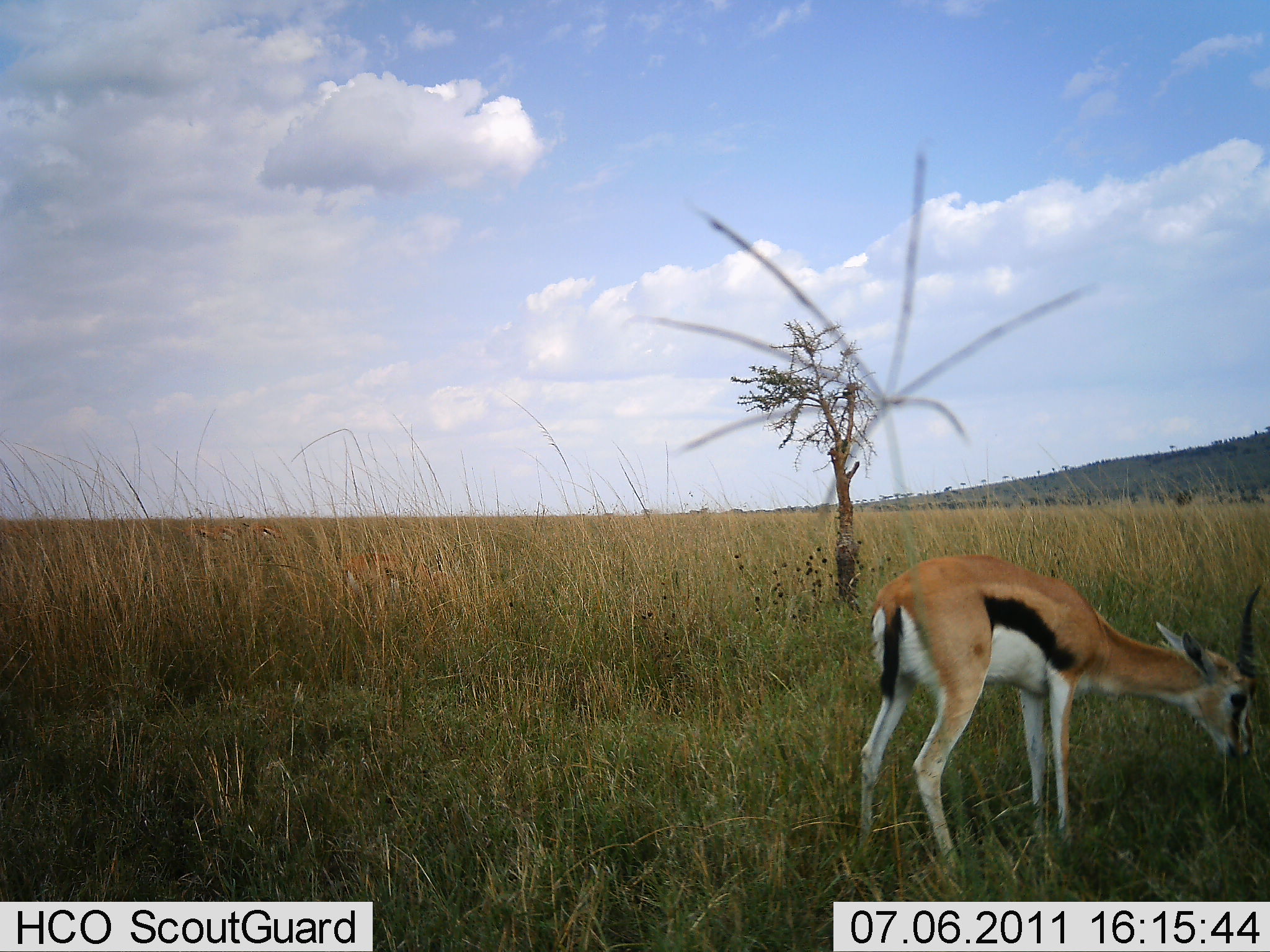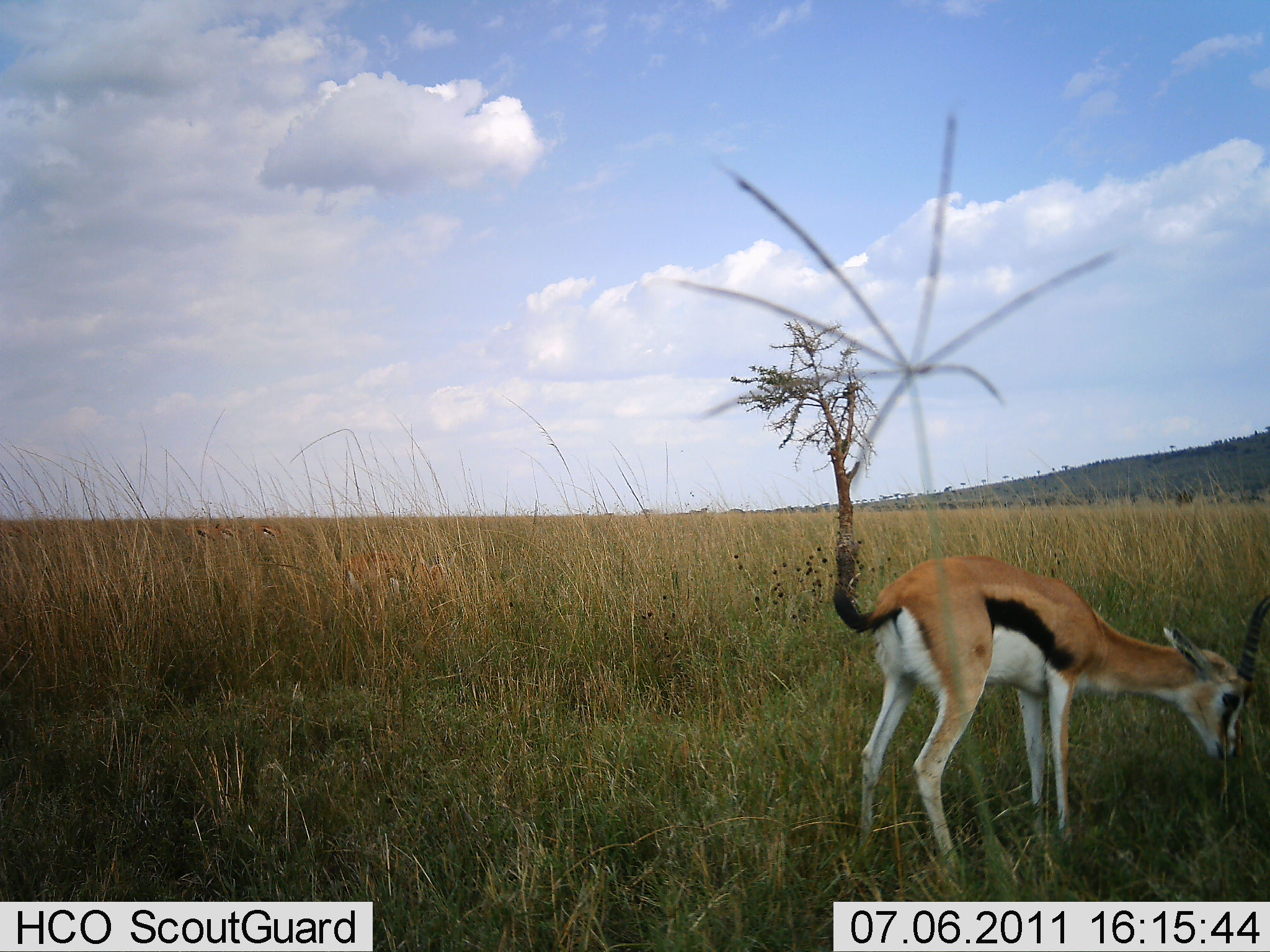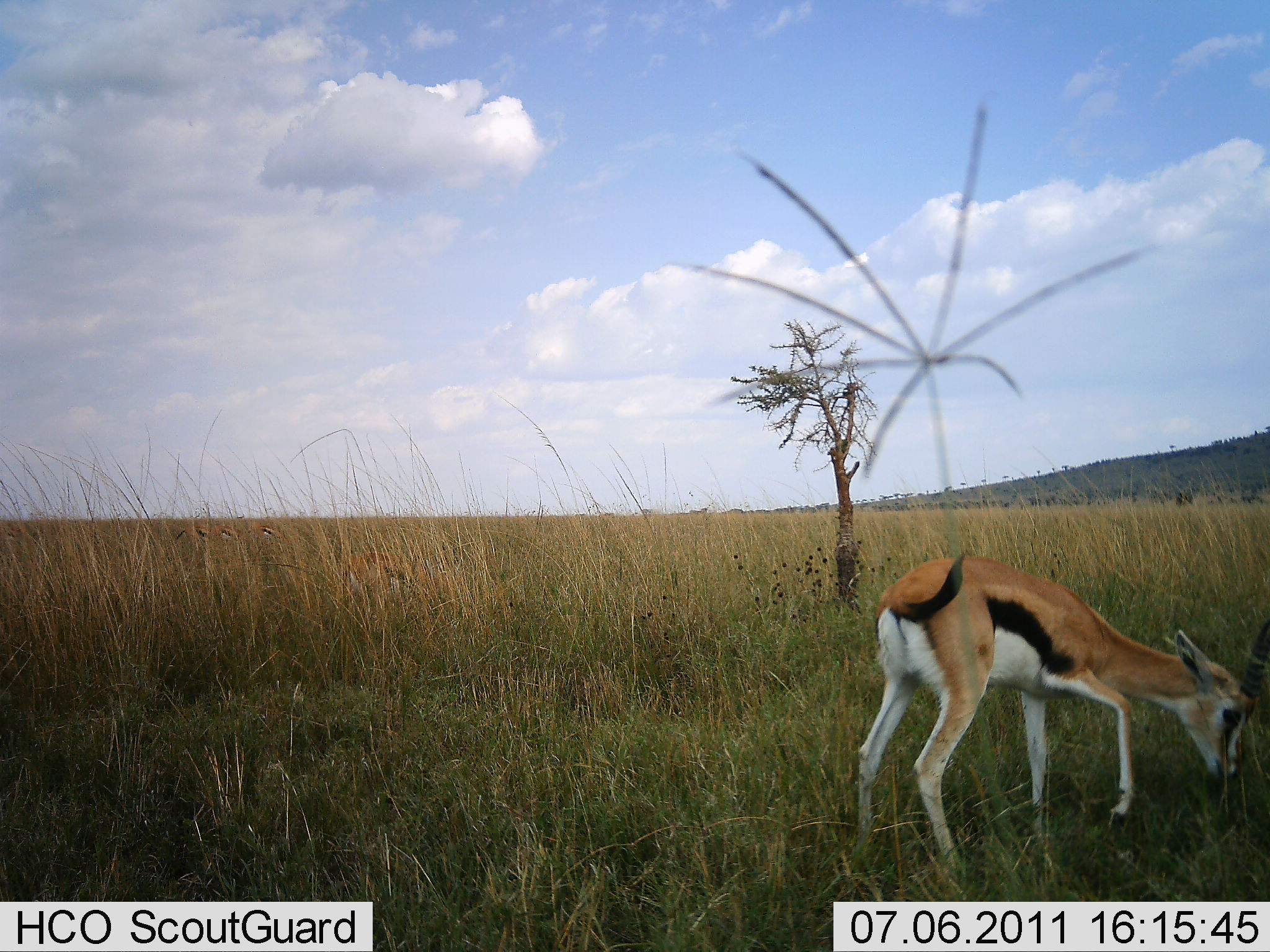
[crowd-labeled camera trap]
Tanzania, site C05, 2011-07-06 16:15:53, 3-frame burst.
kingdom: Animalia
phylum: Chordata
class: Mammalia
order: Artiodactyla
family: Bovidae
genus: Eudorcas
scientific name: Eudorcas thomsonii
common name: thomson's gazelle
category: gazellethomsons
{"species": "gazellethomsons (thomson's gazelle) (Eudorcas thomsonii)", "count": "1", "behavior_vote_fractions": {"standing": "29%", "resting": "0%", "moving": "7%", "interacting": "0%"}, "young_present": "7%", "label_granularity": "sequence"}